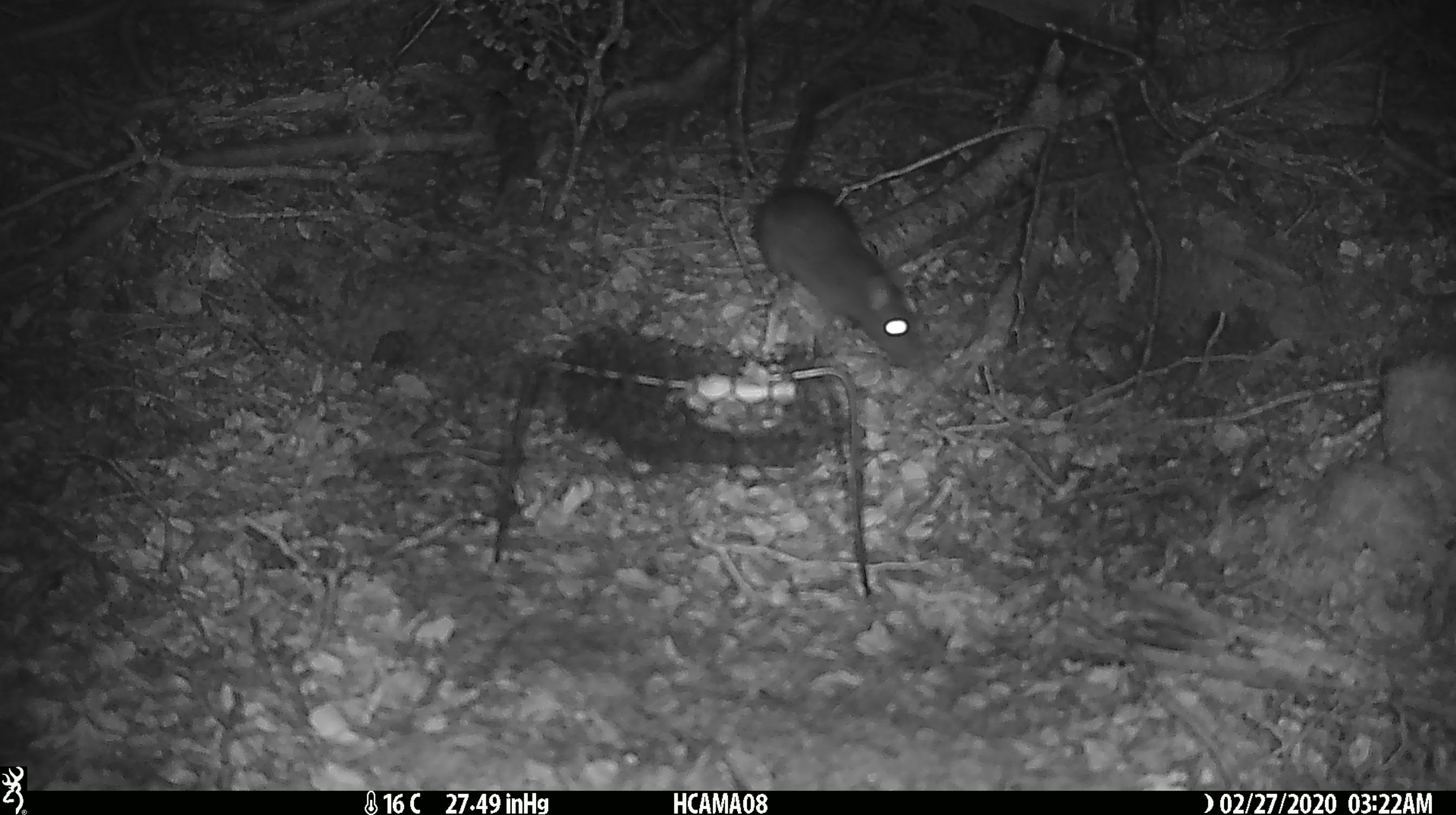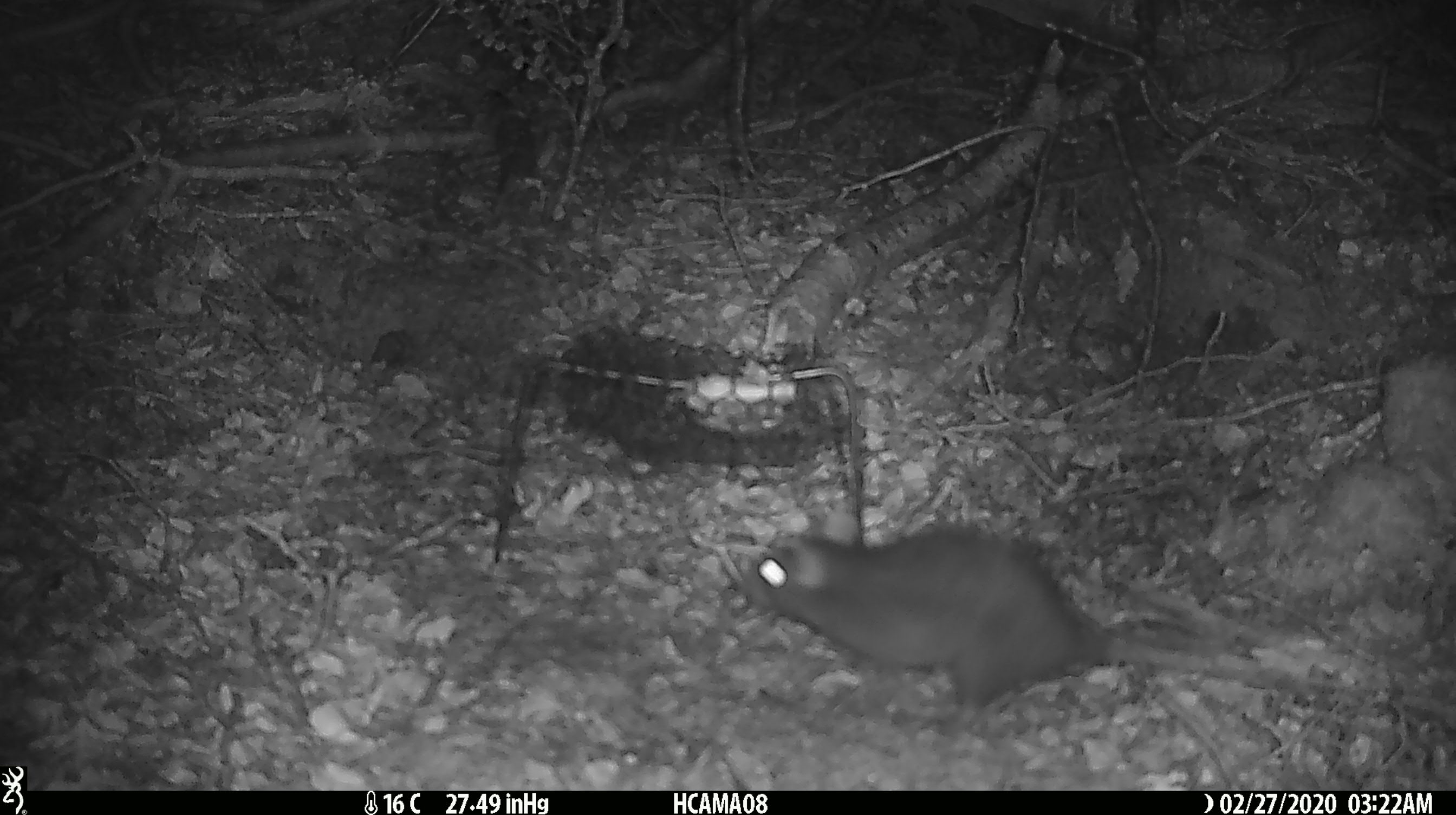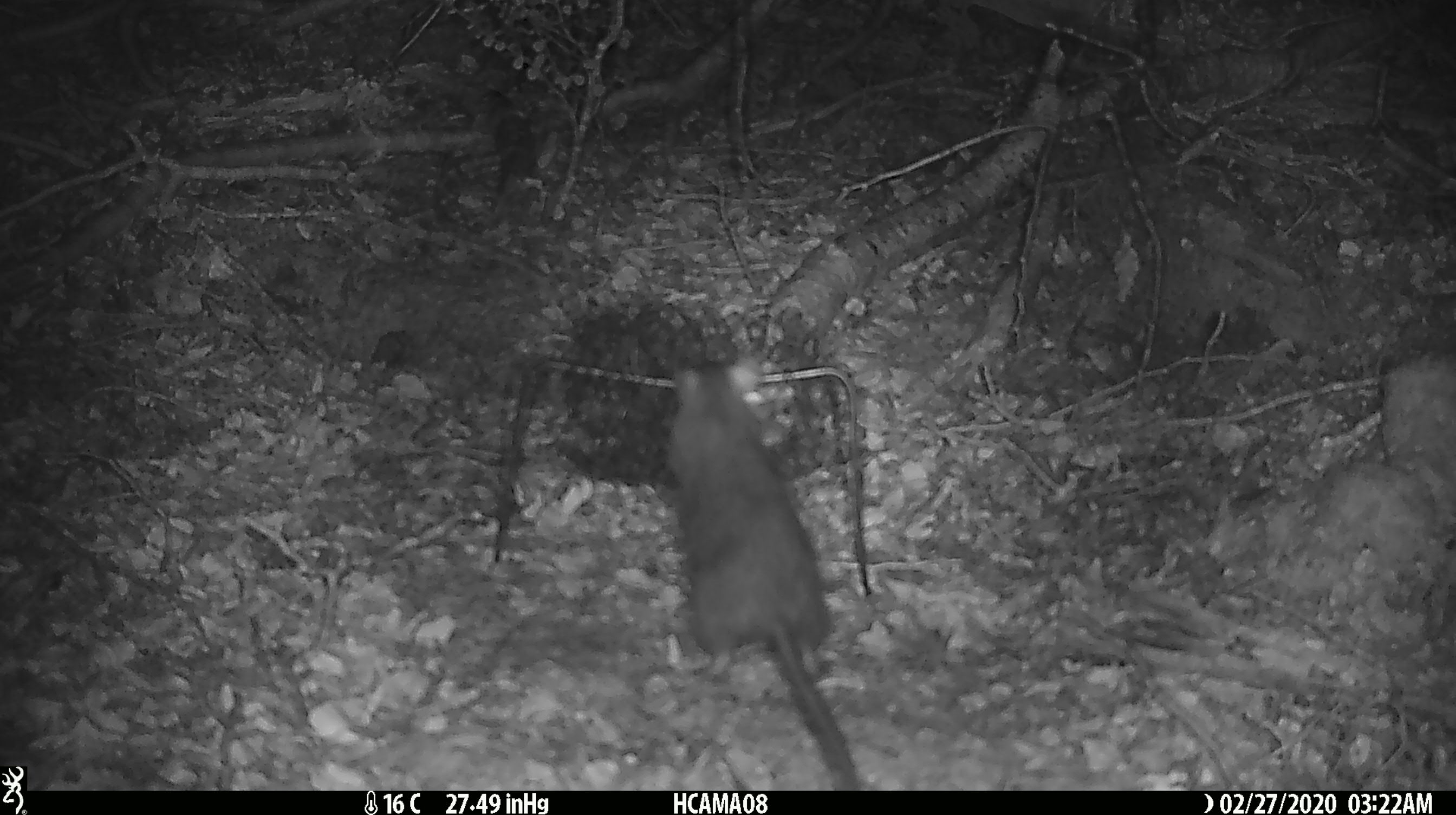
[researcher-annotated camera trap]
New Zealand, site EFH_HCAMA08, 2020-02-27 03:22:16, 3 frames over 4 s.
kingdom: Animalia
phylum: Chordata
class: Mammalia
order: Rodentia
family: Muridae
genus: Rattus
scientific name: Rattus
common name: rat